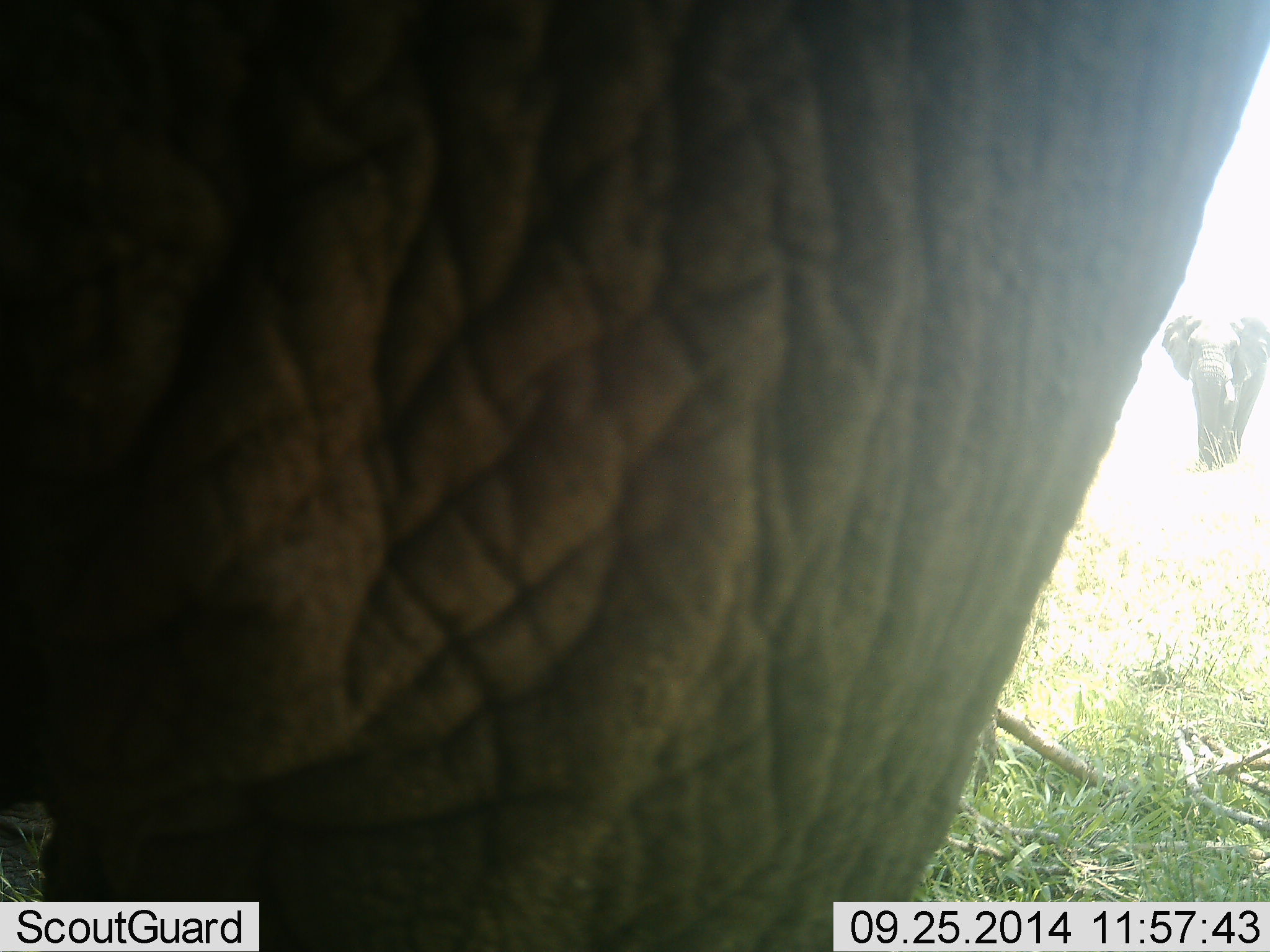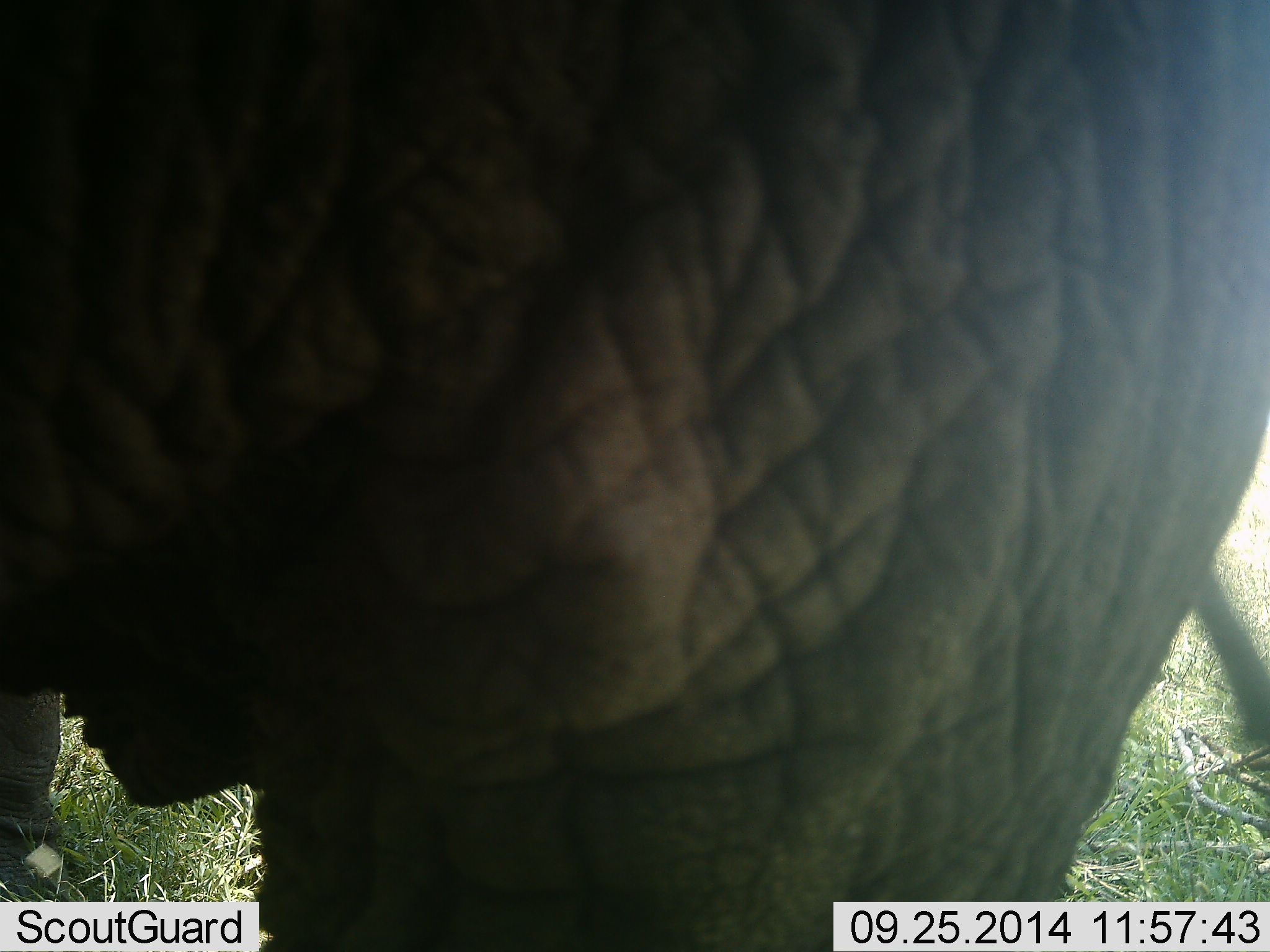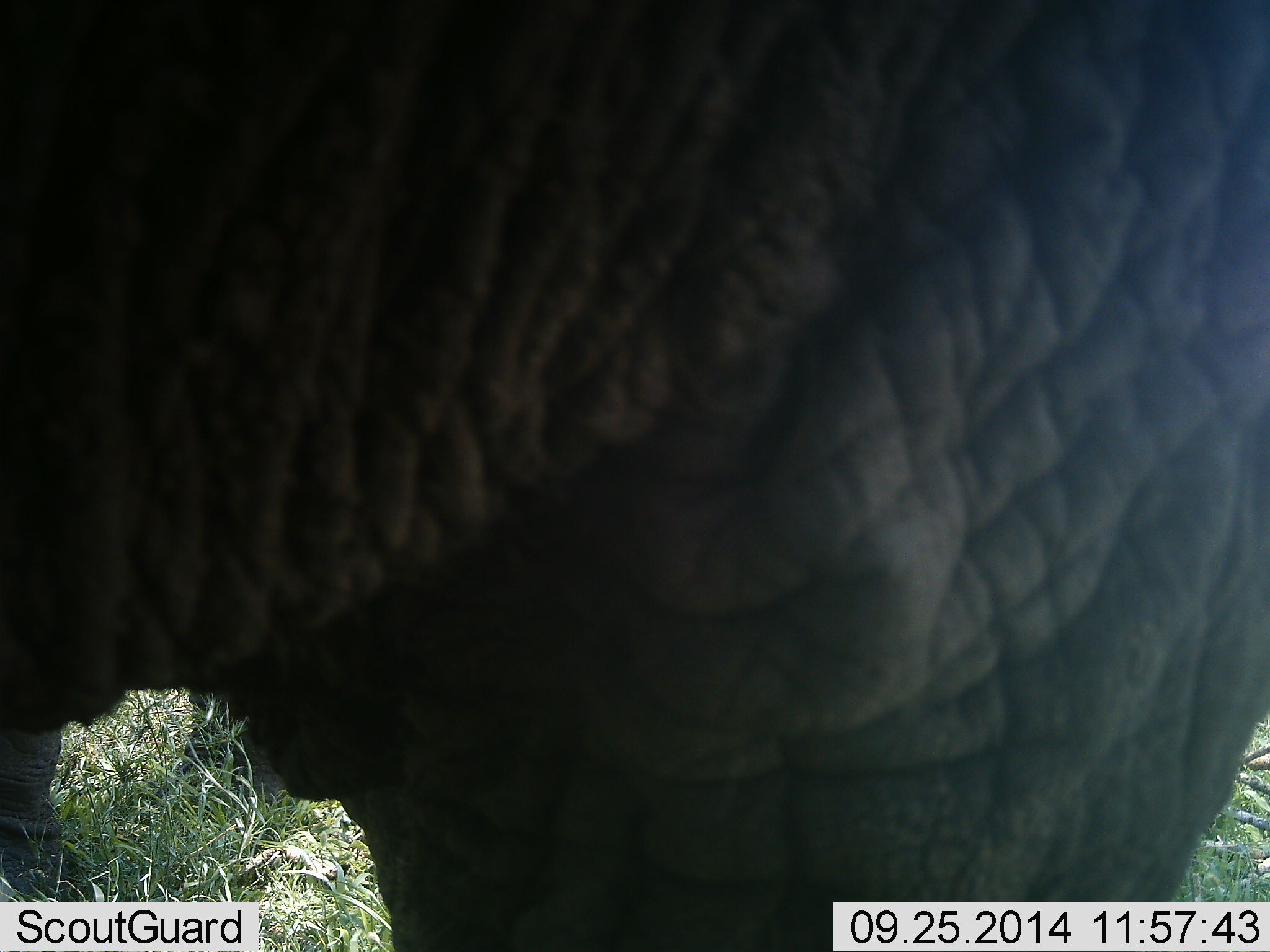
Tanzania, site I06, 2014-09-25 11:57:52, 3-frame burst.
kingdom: Animalia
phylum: Chordata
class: Mammalia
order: Proboscidea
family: Elephantidae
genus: Loxodonta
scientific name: Loxodonta africana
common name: african bush elephant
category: elephant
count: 1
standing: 80%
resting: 0%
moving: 50%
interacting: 0%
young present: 0%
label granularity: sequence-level